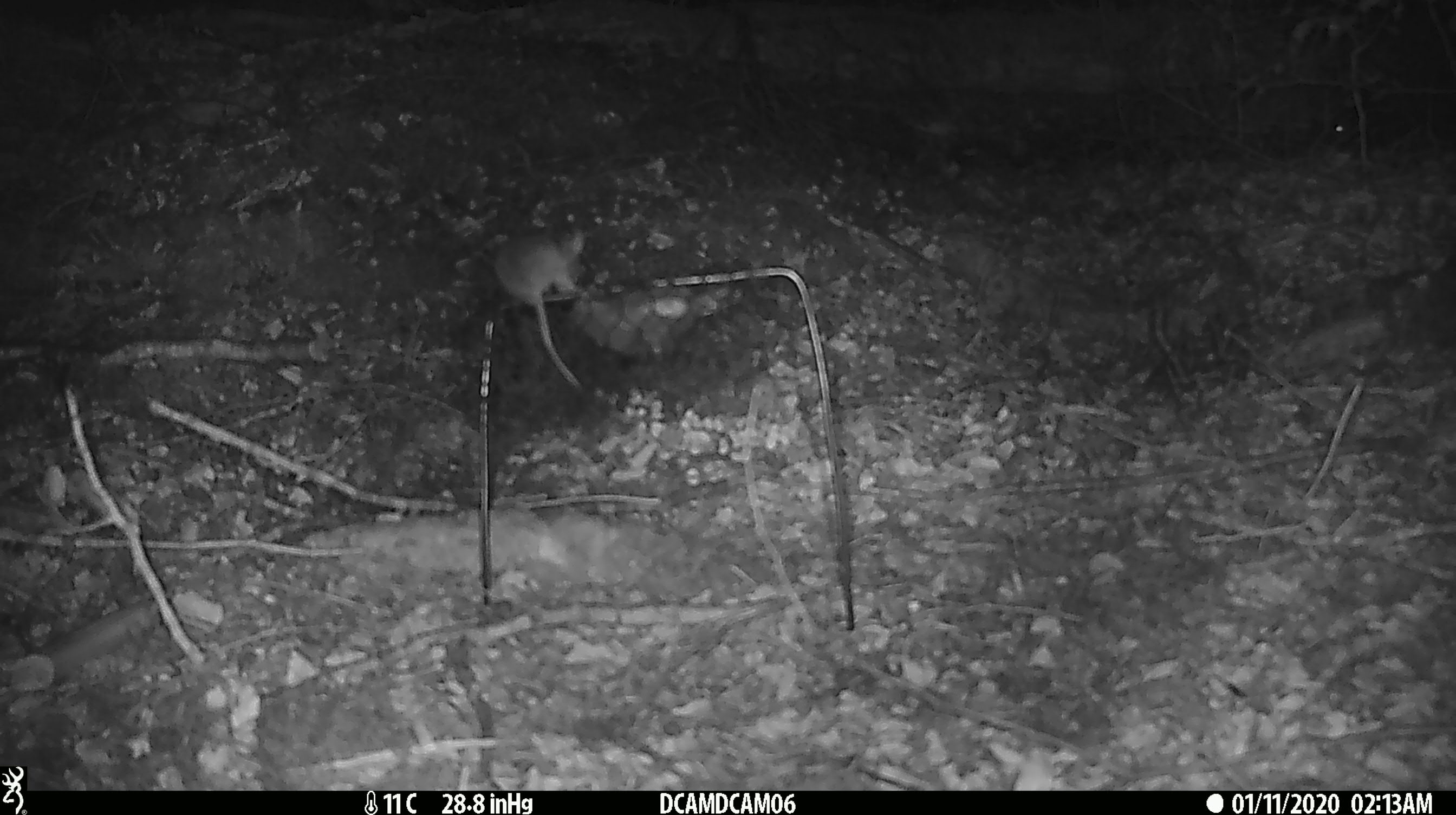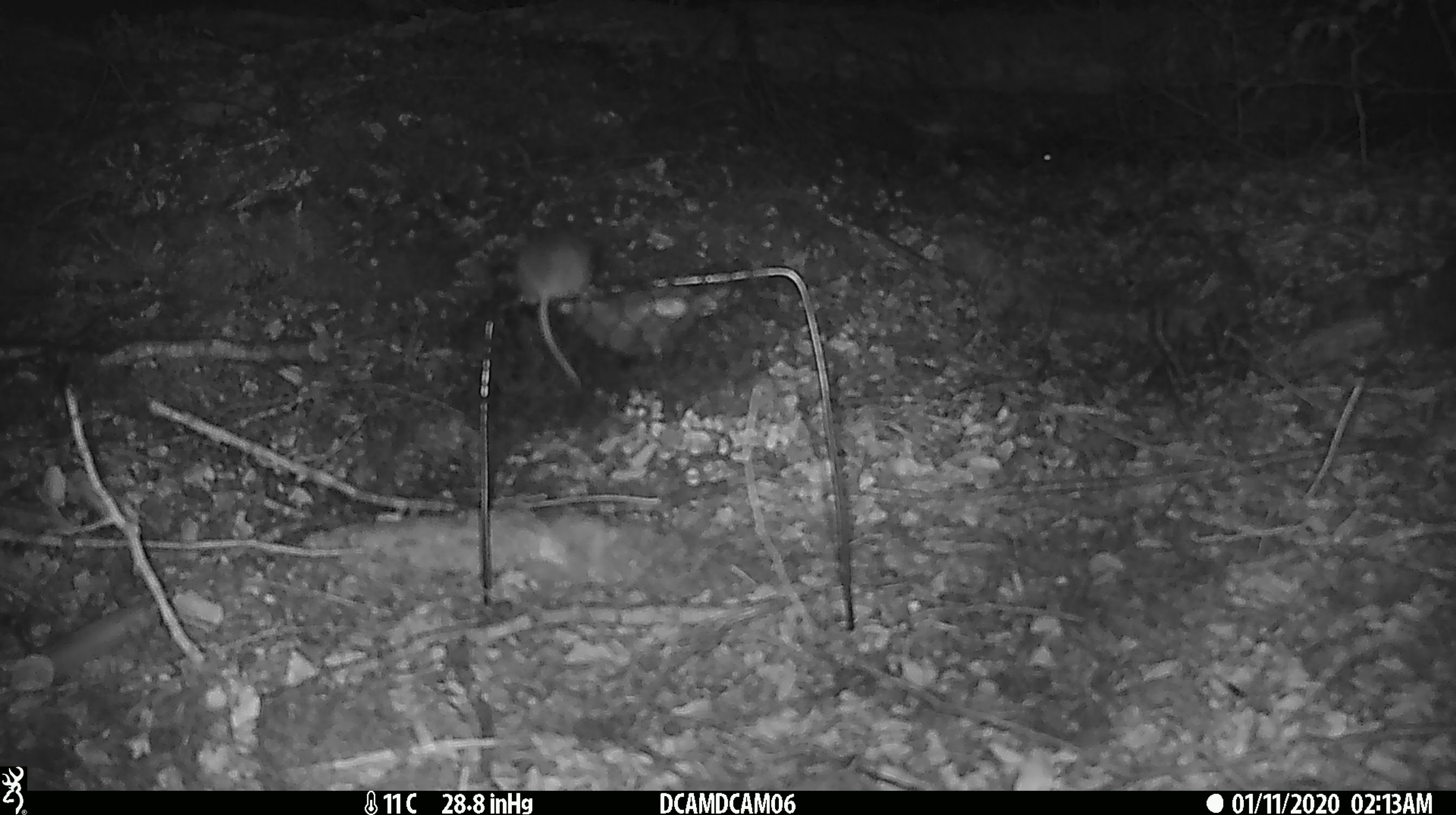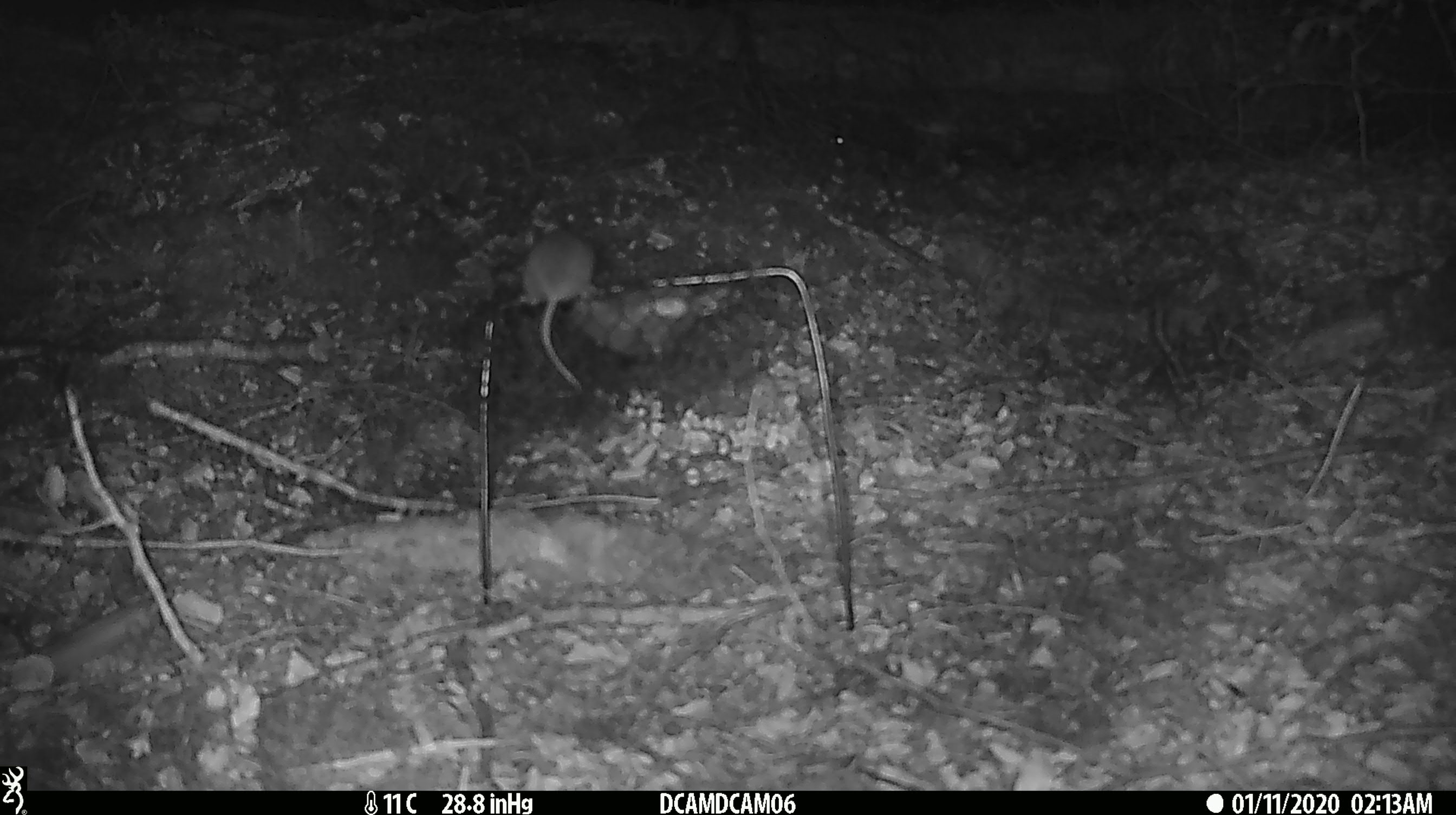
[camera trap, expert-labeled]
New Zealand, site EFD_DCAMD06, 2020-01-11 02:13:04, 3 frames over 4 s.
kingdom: Animalia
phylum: Chordata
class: Mammalia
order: Rodentia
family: Muridae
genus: Mus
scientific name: Mus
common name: mouse